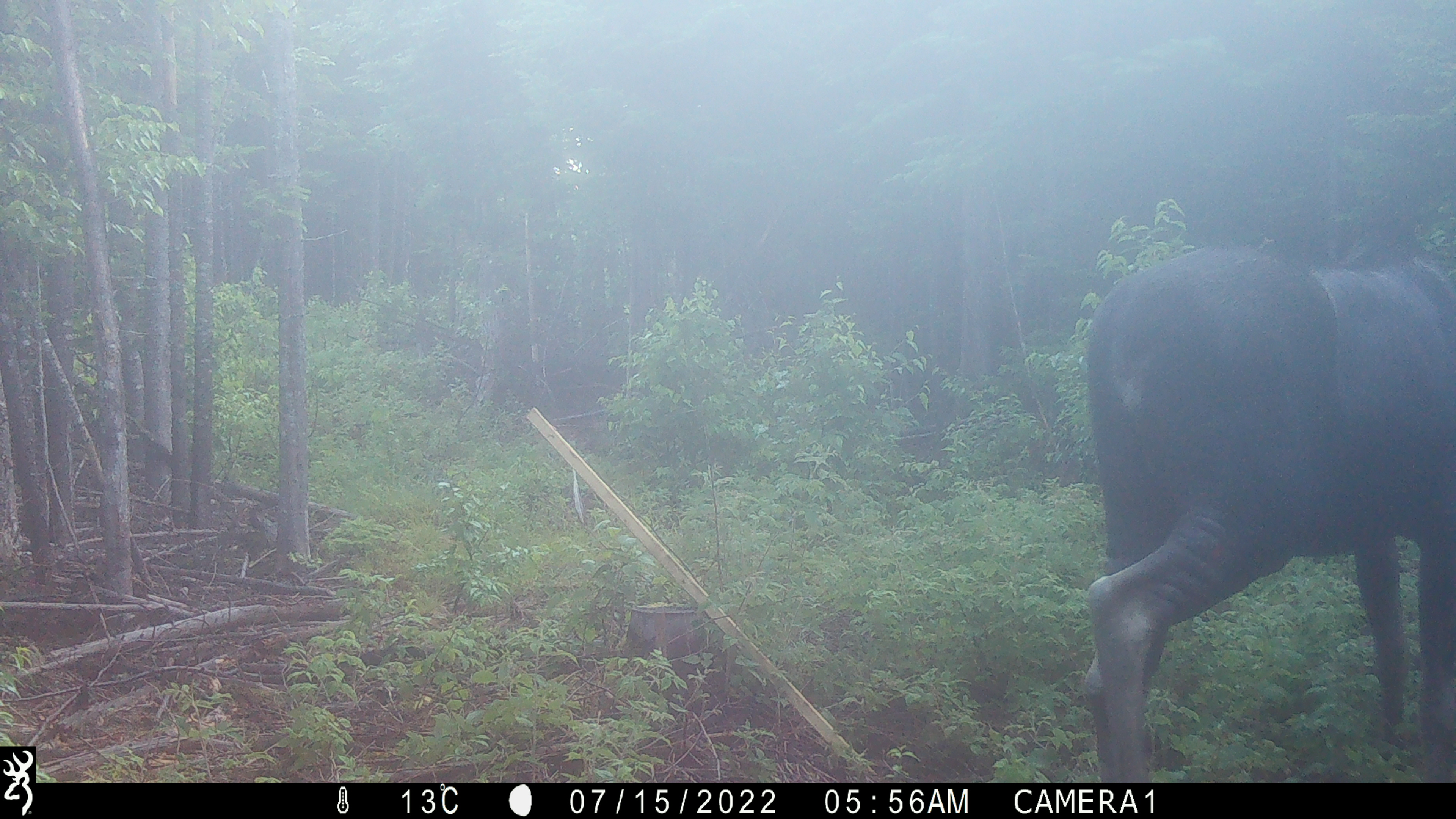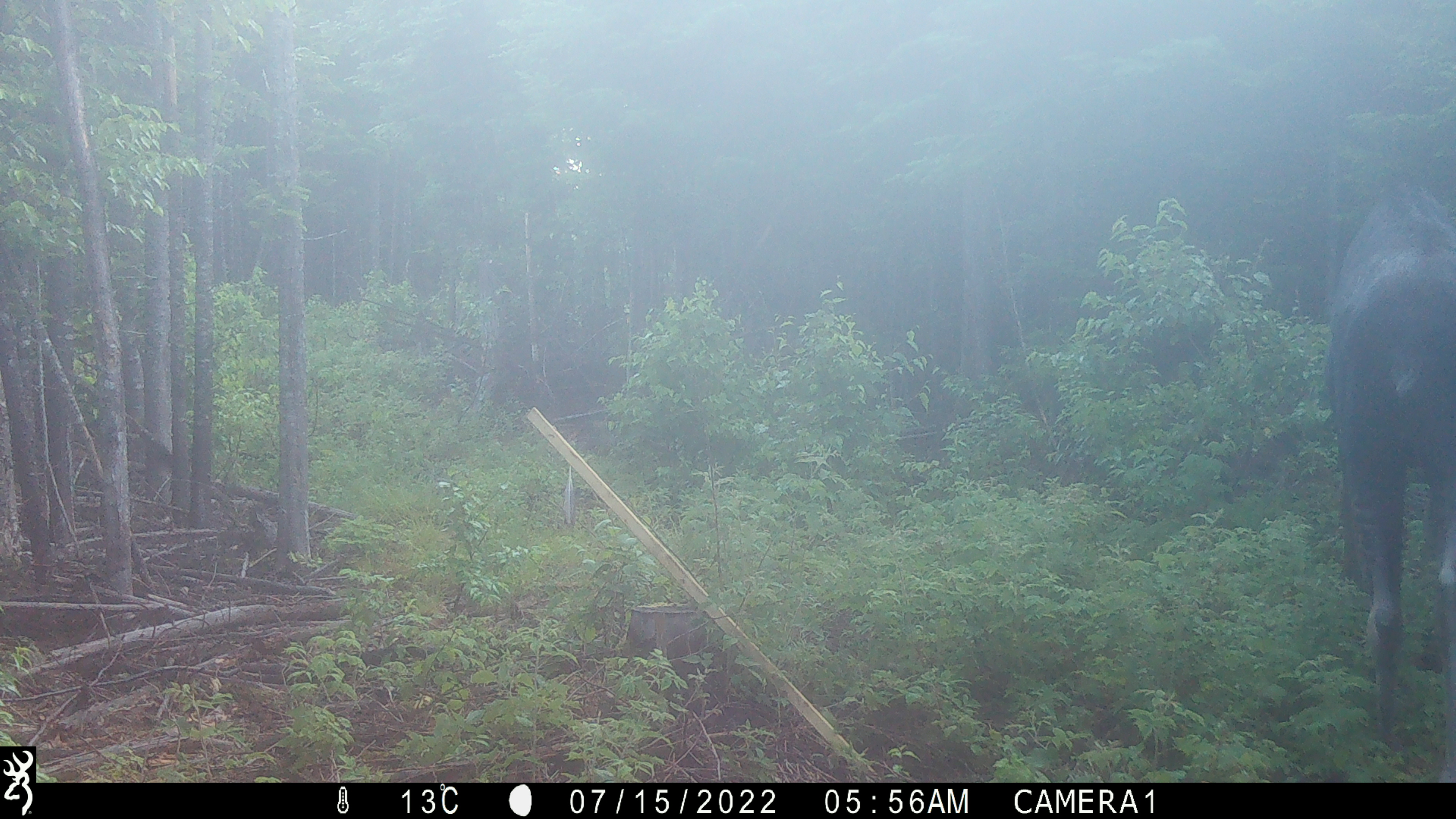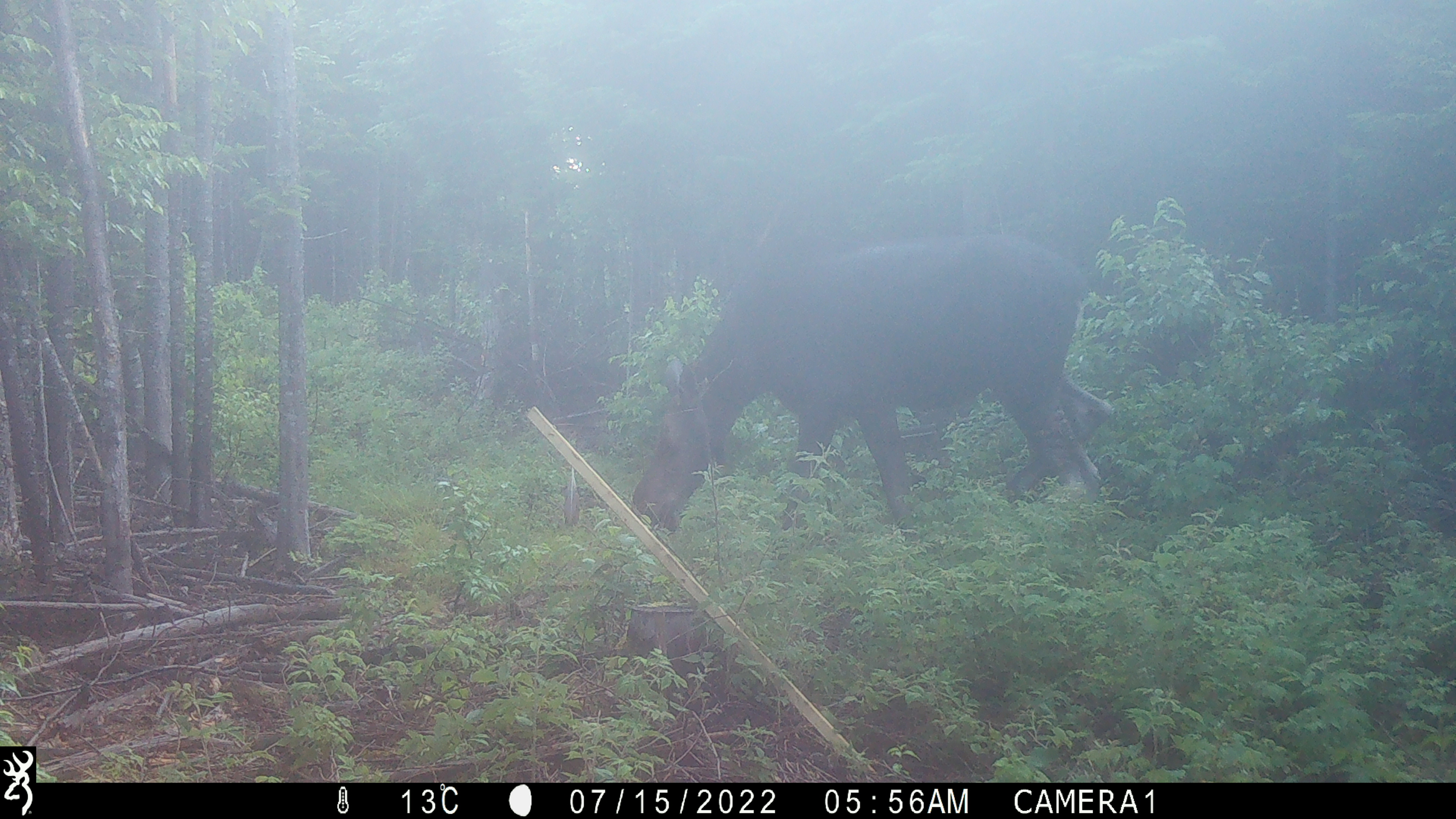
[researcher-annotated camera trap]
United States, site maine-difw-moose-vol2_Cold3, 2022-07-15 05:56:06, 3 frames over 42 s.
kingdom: Animalia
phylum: Chordata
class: Mammalia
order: Artiodactyla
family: Cervidae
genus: Alces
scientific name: Alces alces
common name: moose